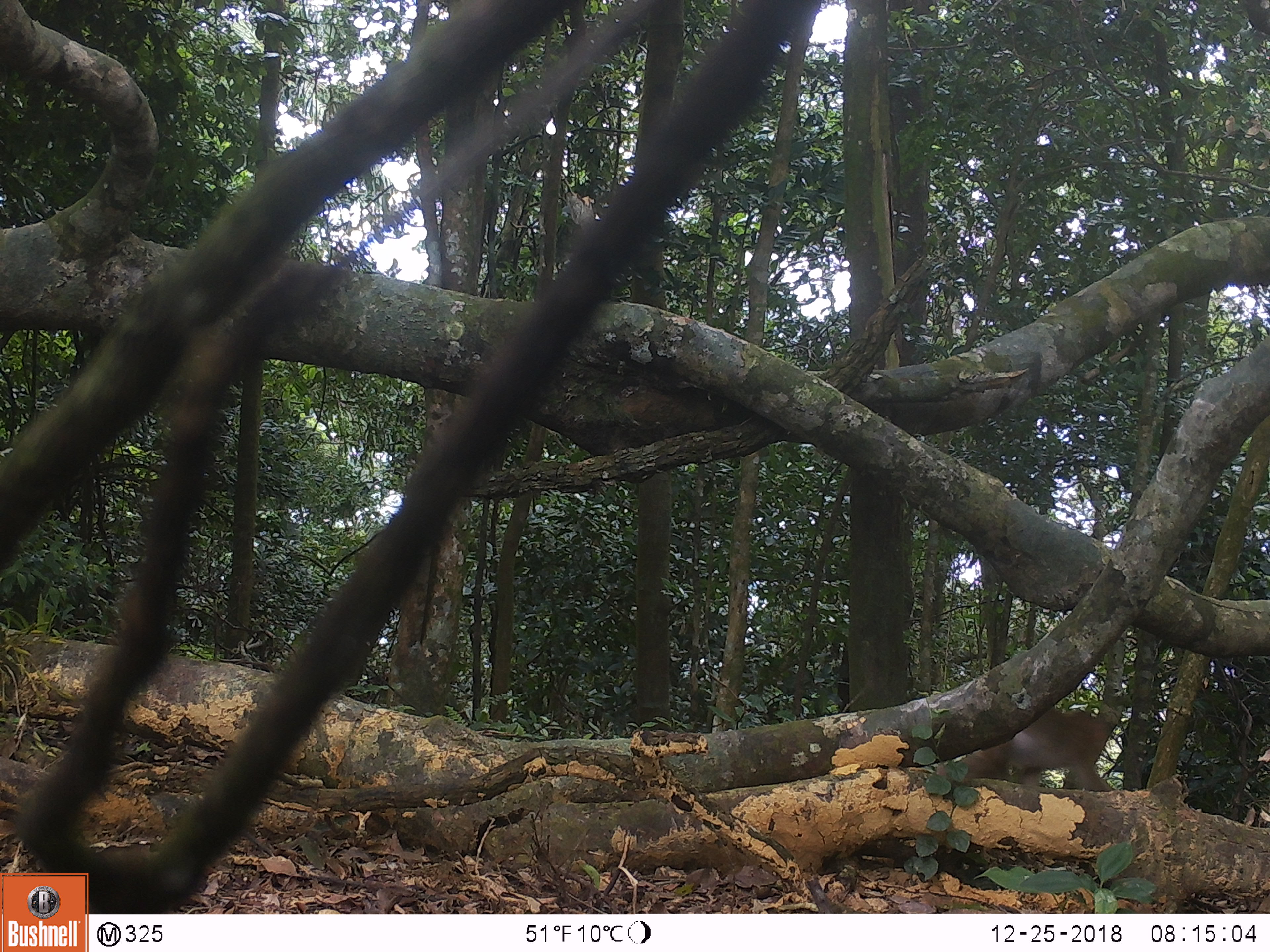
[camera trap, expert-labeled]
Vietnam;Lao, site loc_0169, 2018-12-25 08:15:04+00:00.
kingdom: Animalia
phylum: Chordata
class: Mammalia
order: Primates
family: Cercopithecidae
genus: Macaca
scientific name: Macaca nemestrina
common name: pig-tailed macaque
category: pig tailed macaque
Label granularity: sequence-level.